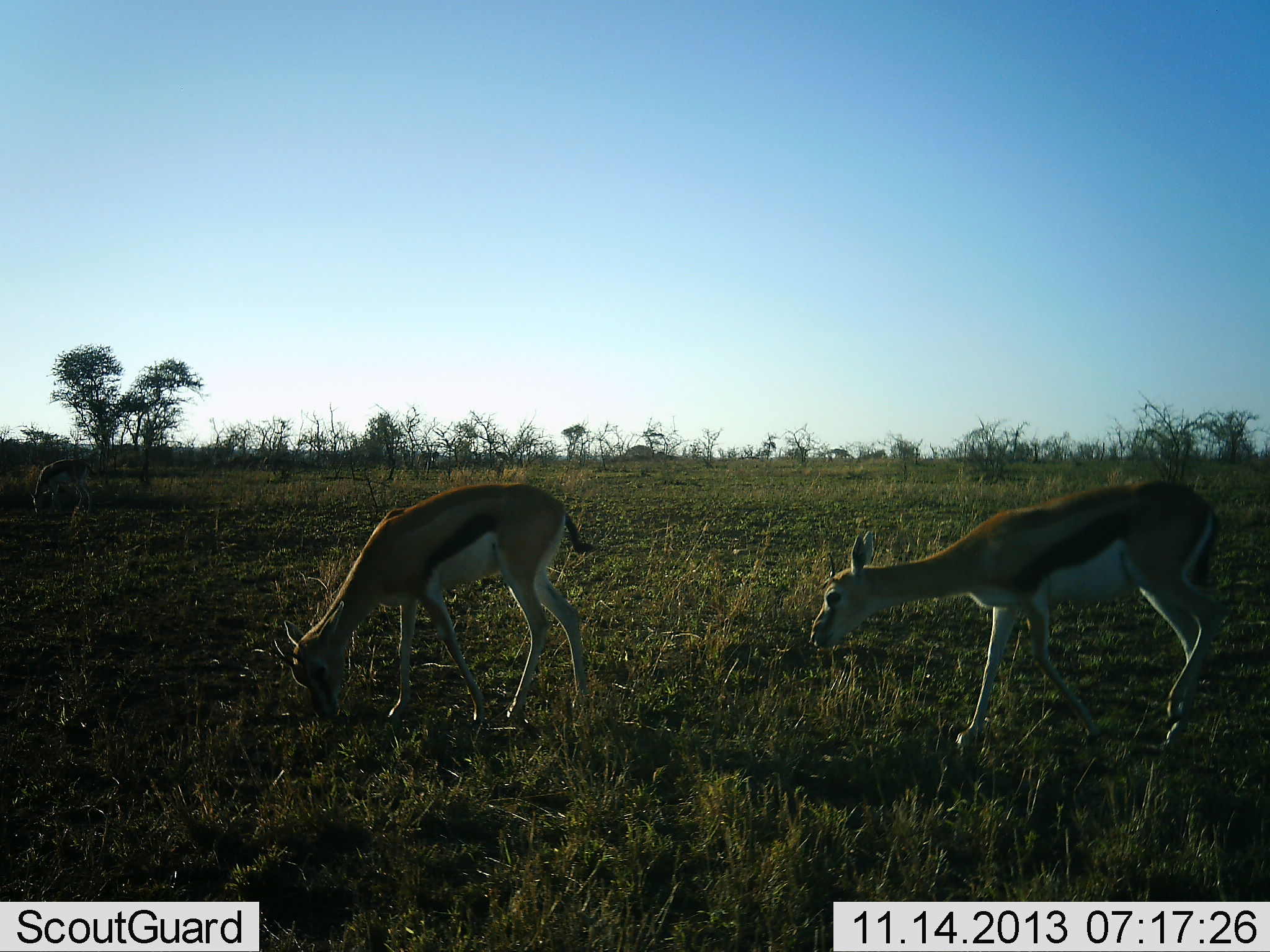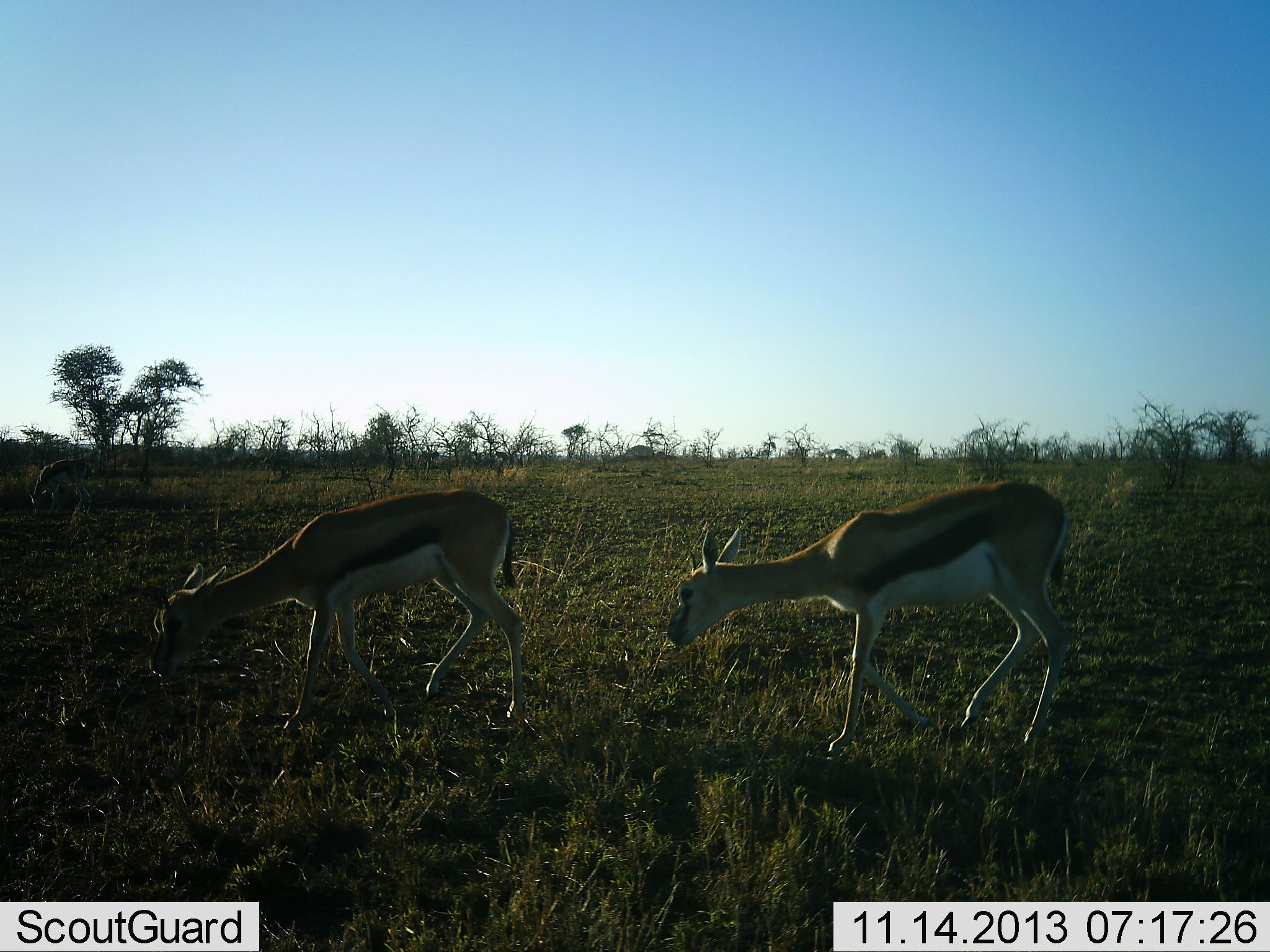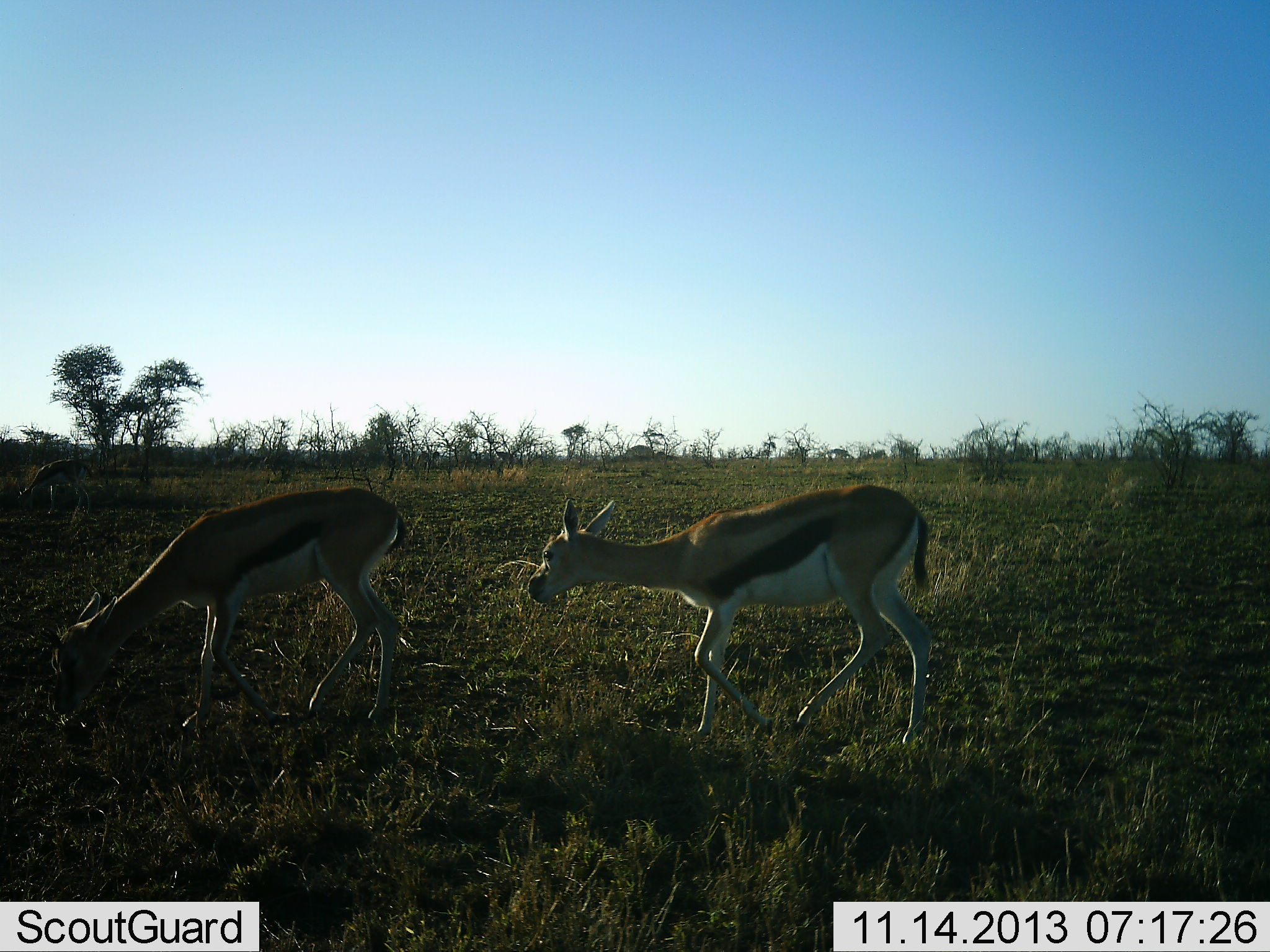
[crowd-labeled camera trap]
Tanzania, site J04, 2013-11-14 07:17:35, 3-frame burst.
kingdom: Animalia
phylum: Chordata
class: Mammalia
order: Artiodactyla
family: Bovidae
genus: Eudorcas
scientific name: Eudorcas thomsonii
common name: thomson's gazelle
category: gazellethomsons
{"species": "gazellethomsons (thomson's gazelle) (Eudorcas thomsonii)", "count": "3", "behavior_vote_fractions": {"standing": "10%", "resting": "0%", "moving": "70%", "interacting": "0%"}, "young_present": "0%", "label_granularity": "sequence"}